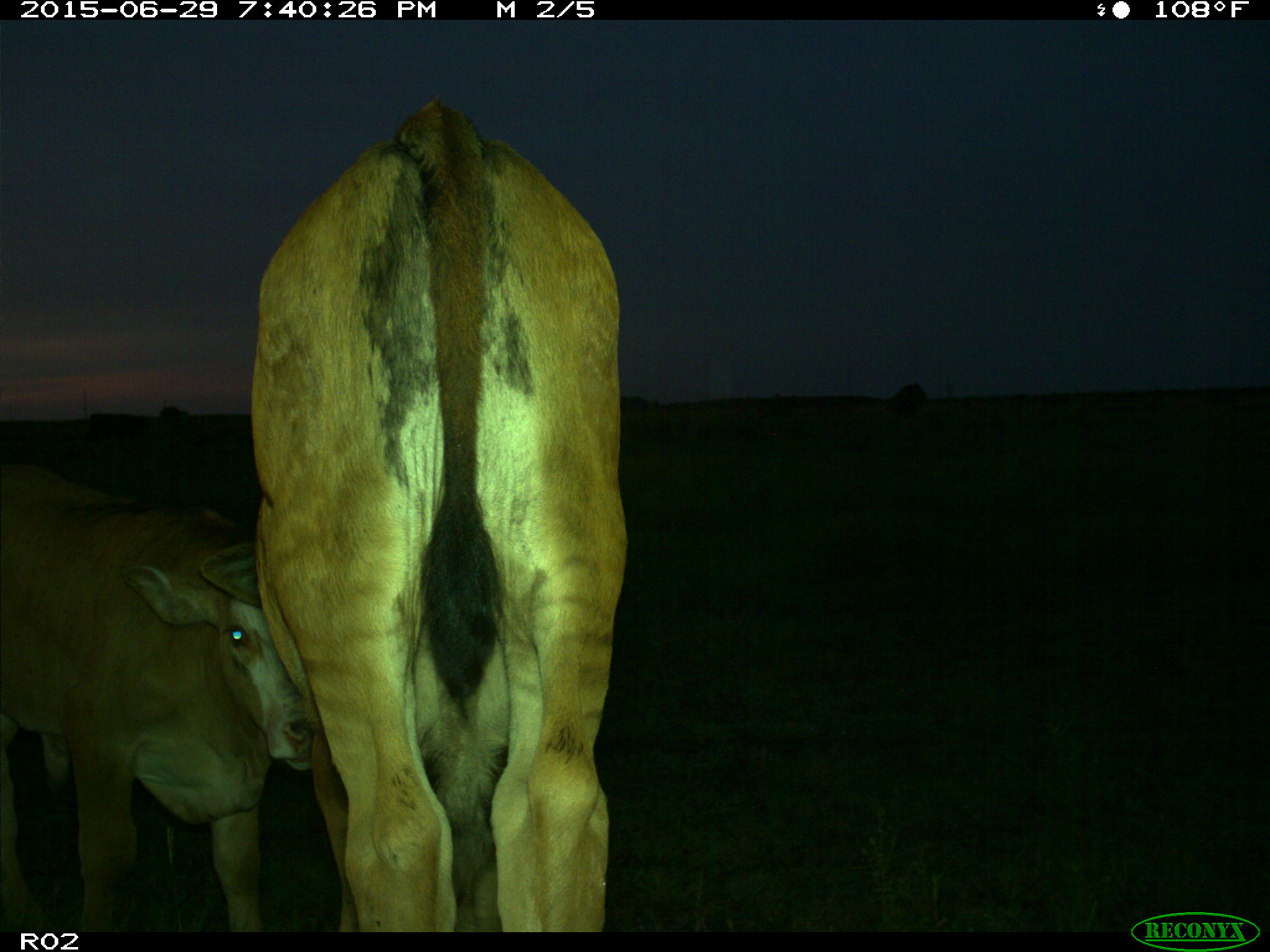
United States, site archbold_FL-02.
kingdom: Animalia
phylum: Chordata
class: Mammalia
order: Artiodactyla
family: Bovidae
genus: Bos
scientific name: Bos taurus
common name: domestic cow